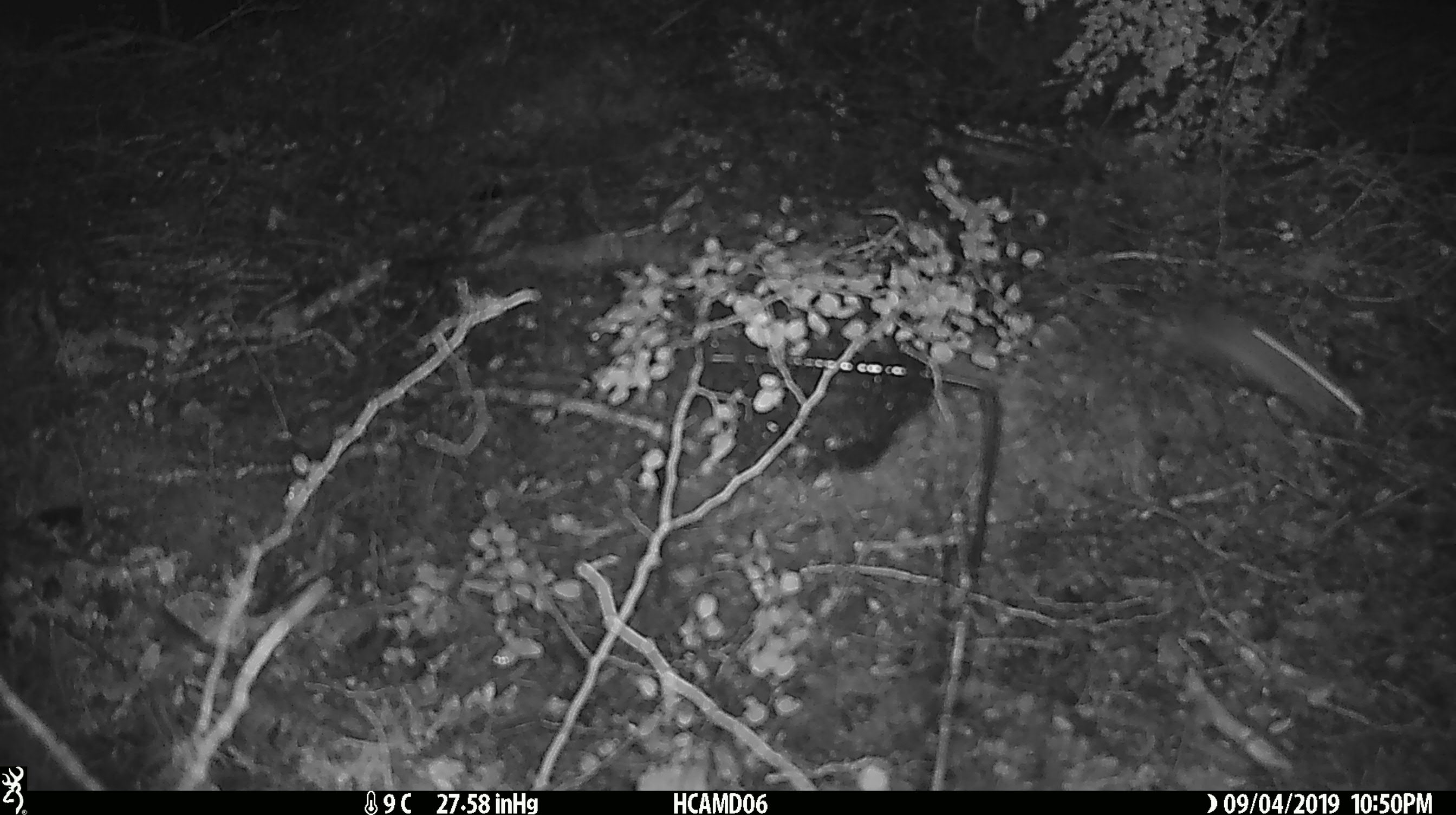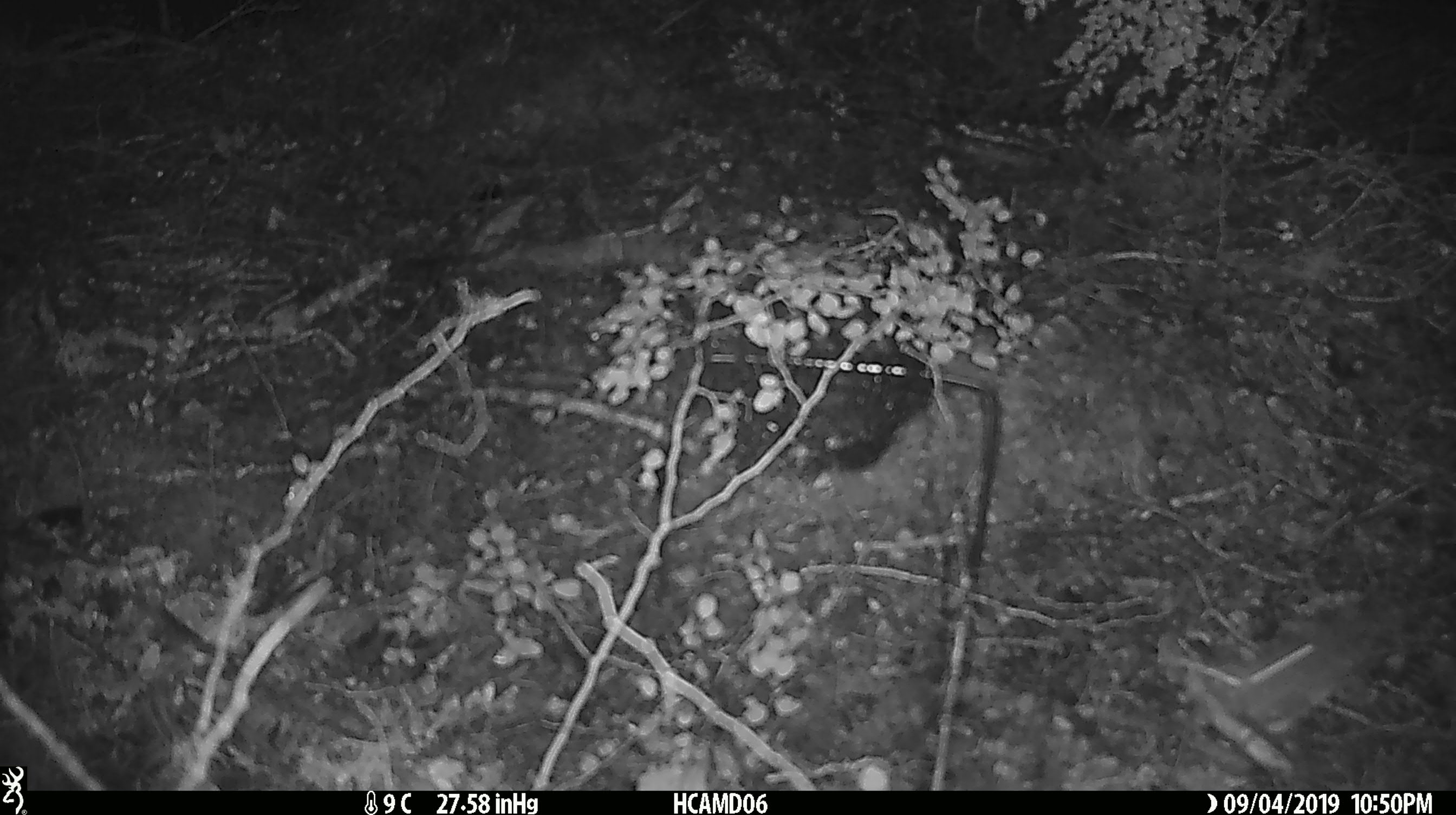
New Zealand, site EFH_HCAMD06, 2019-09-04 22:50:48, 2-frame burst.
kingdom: Animalia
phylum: Chordata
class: Mammalia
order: Rodentia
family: Muridae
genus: Mus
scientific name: Mus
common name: mouse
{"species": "mouse (Mus)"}